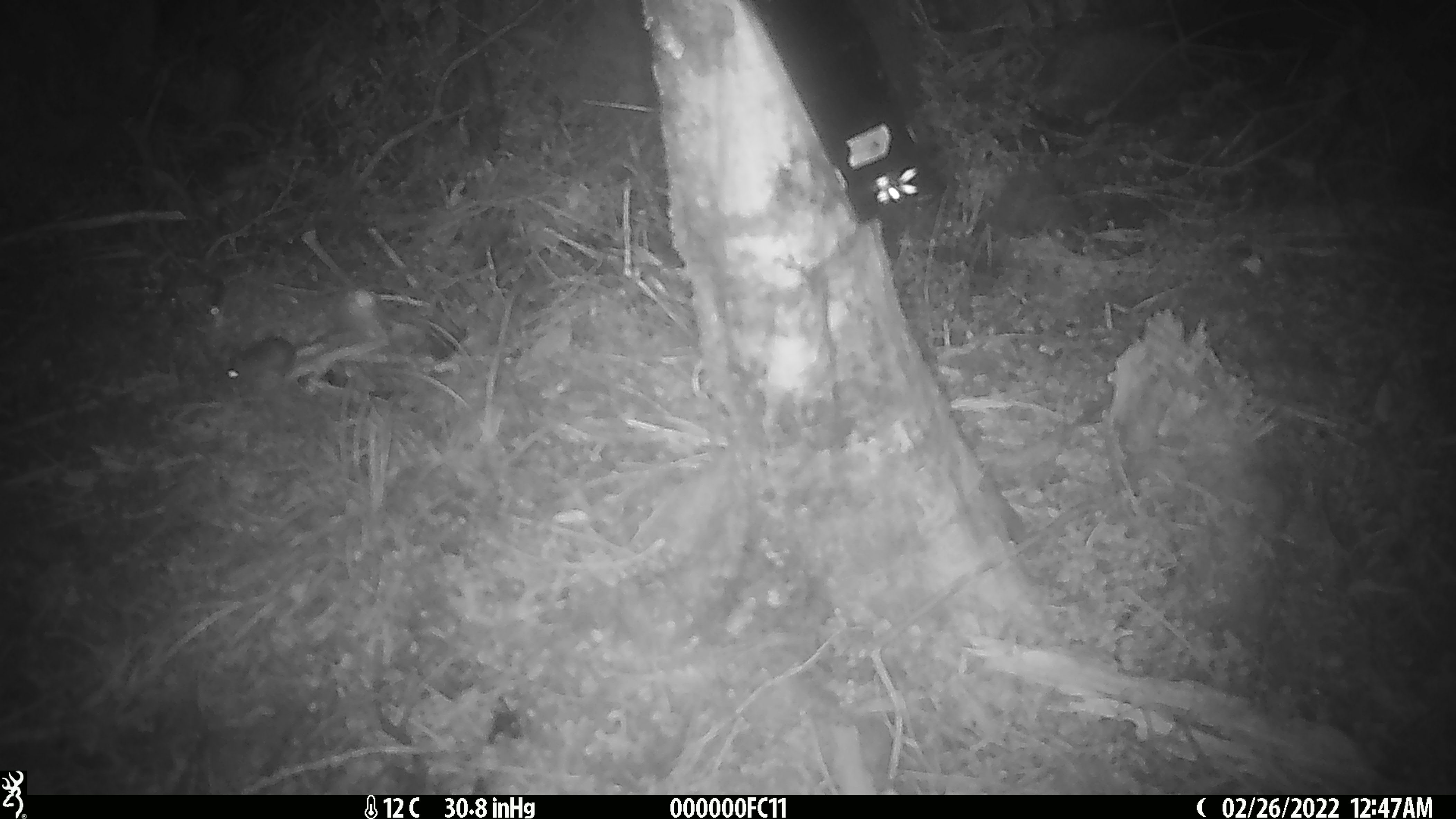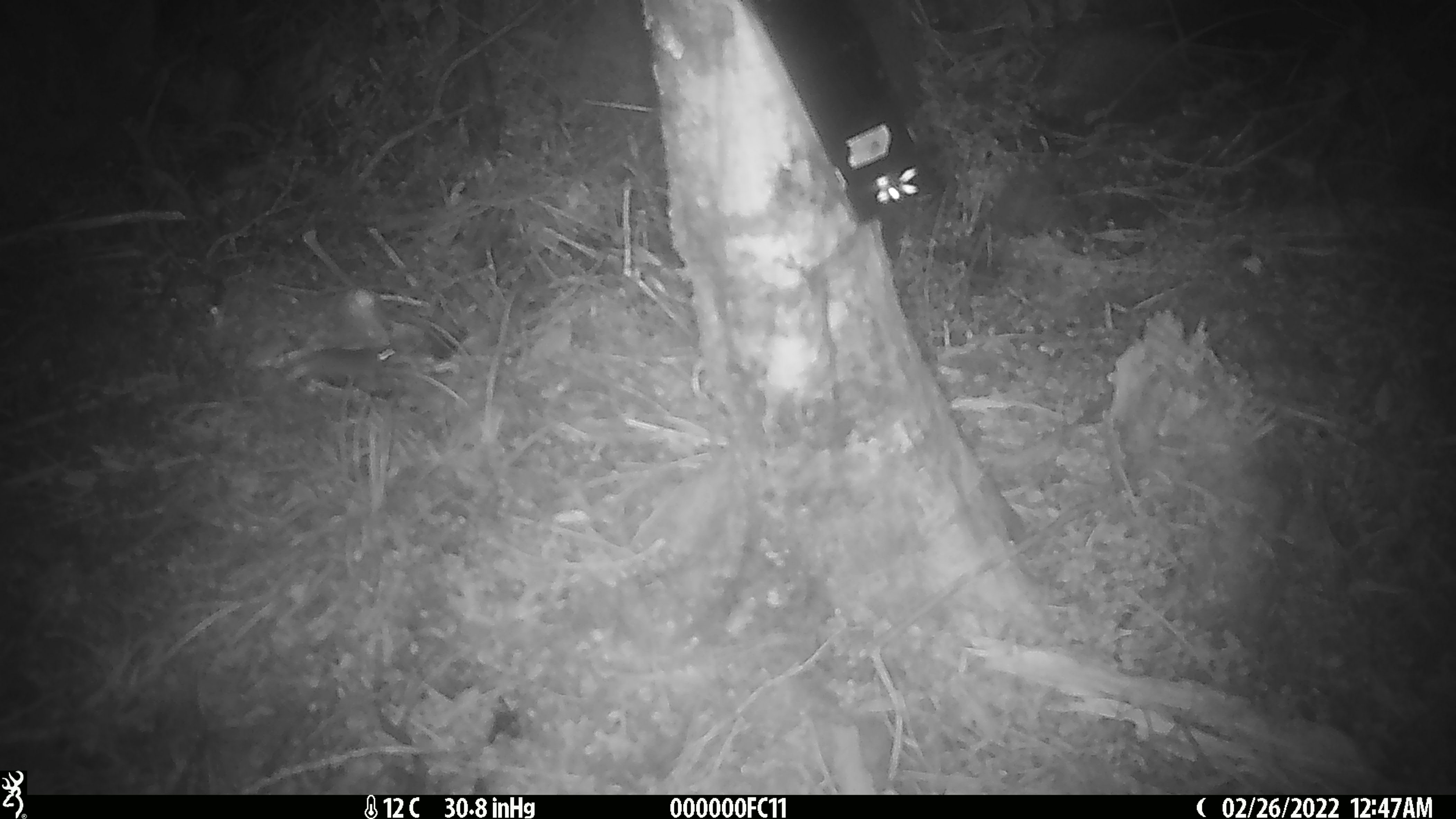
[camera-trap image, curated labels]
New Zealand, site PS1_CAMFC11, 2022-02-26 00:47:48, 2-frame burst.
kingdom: Animalia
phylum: Chordata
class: Mammalia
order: Rodentia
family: Muridae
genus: Mus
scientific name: Mus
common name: mouse